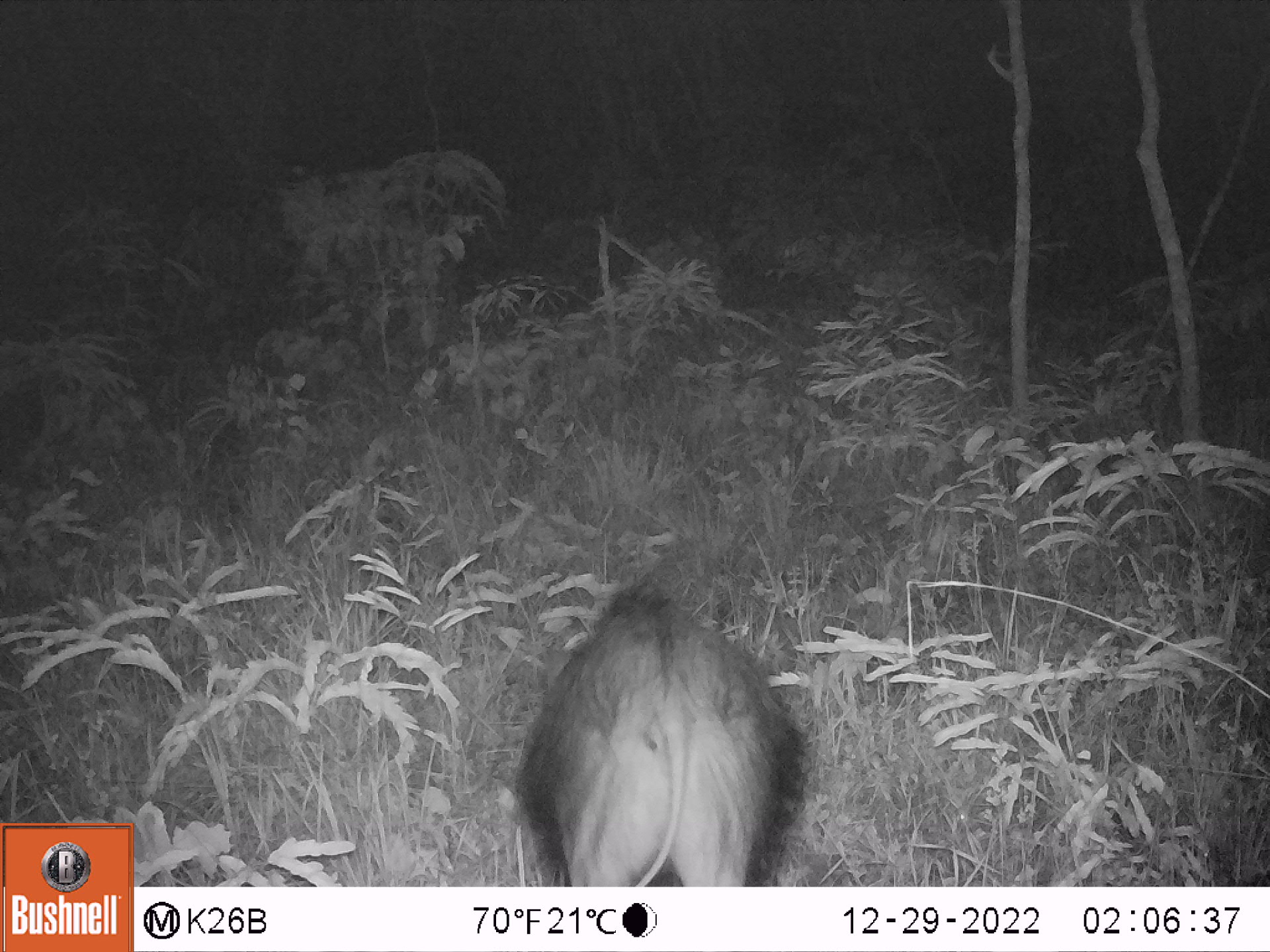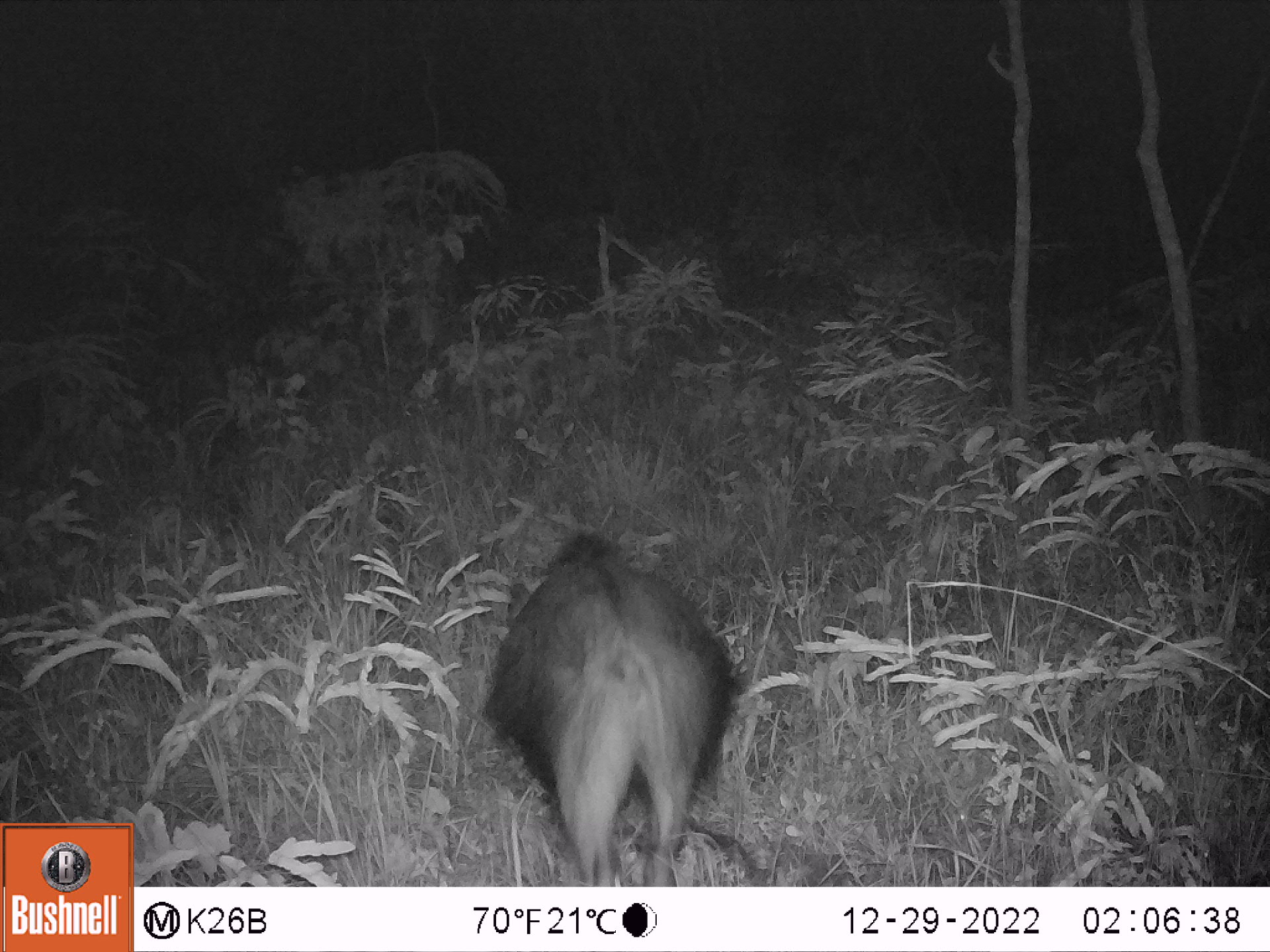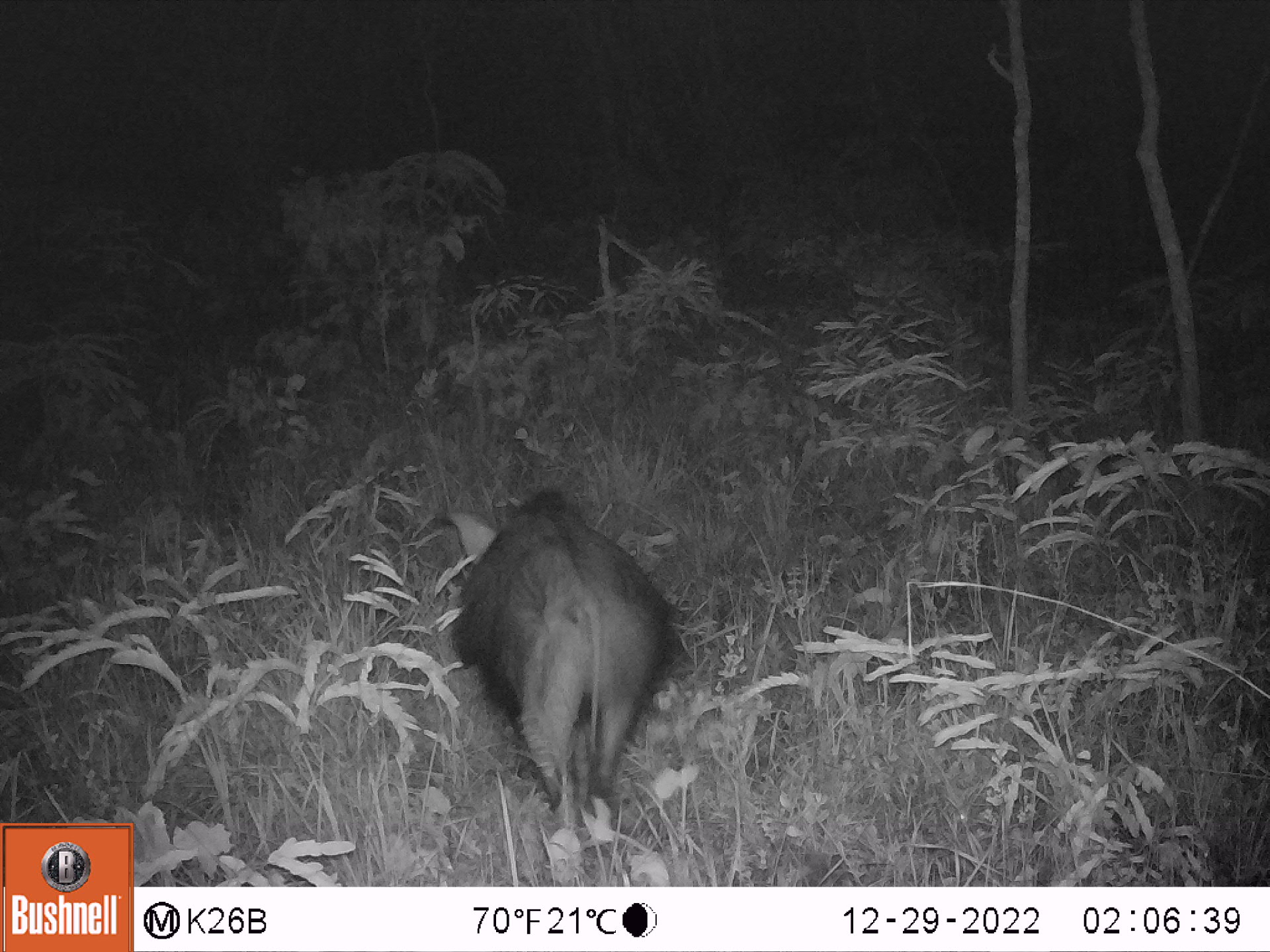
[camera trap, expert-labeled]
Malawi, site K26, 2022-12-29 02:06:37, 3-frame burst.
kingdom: Animalia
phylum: Chordata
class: Mammalia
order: Artiodactyla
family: Suidae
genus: Potamochoerus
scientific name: Potamochoerus larvatus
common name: bushpig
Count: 1.